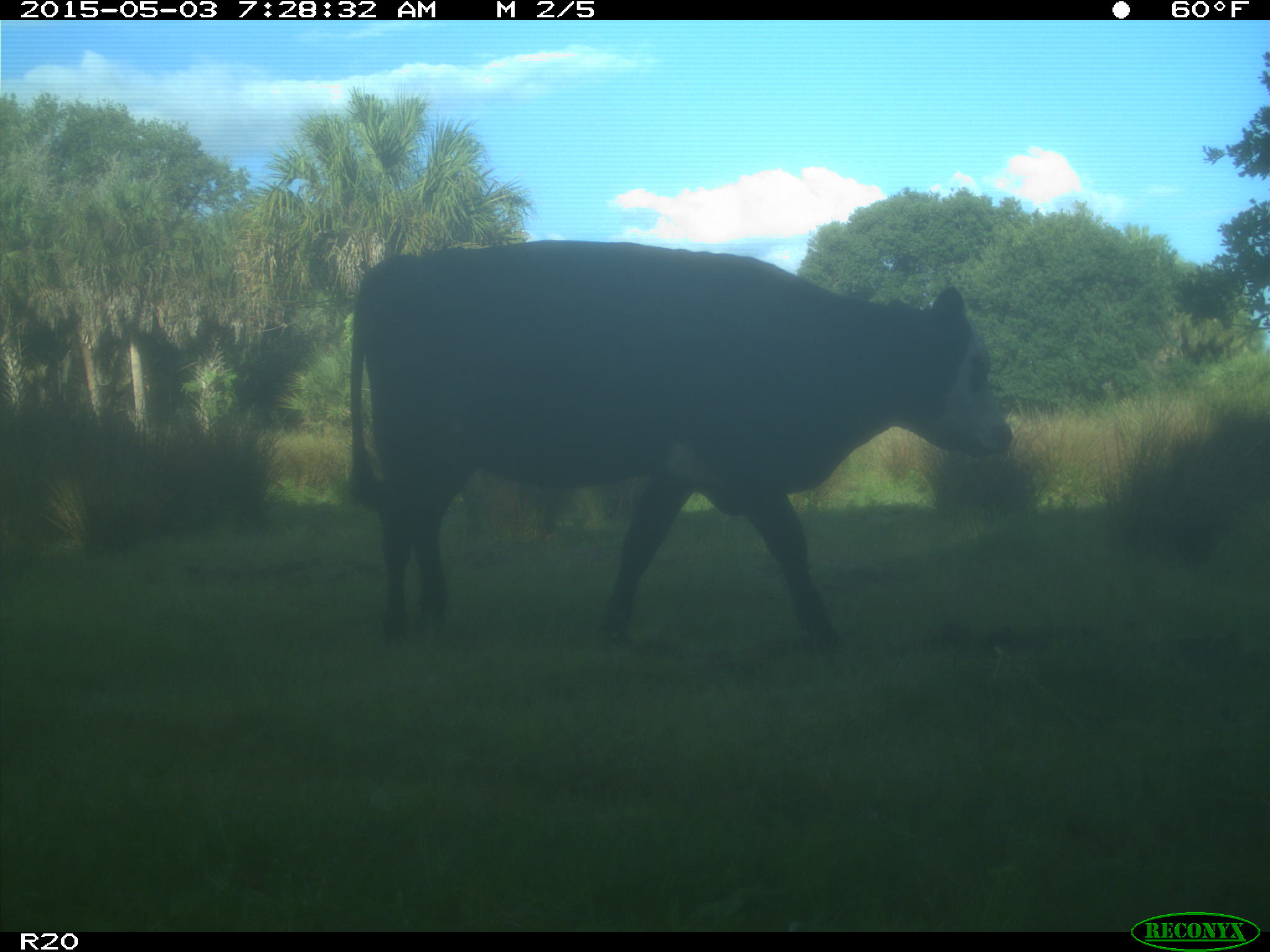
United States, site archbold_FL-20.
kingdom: Animalia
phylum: Chordata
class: Mammalia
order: Artiodactyla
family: Bovidae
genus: Bos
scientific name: Bos taurus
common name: domestic cow